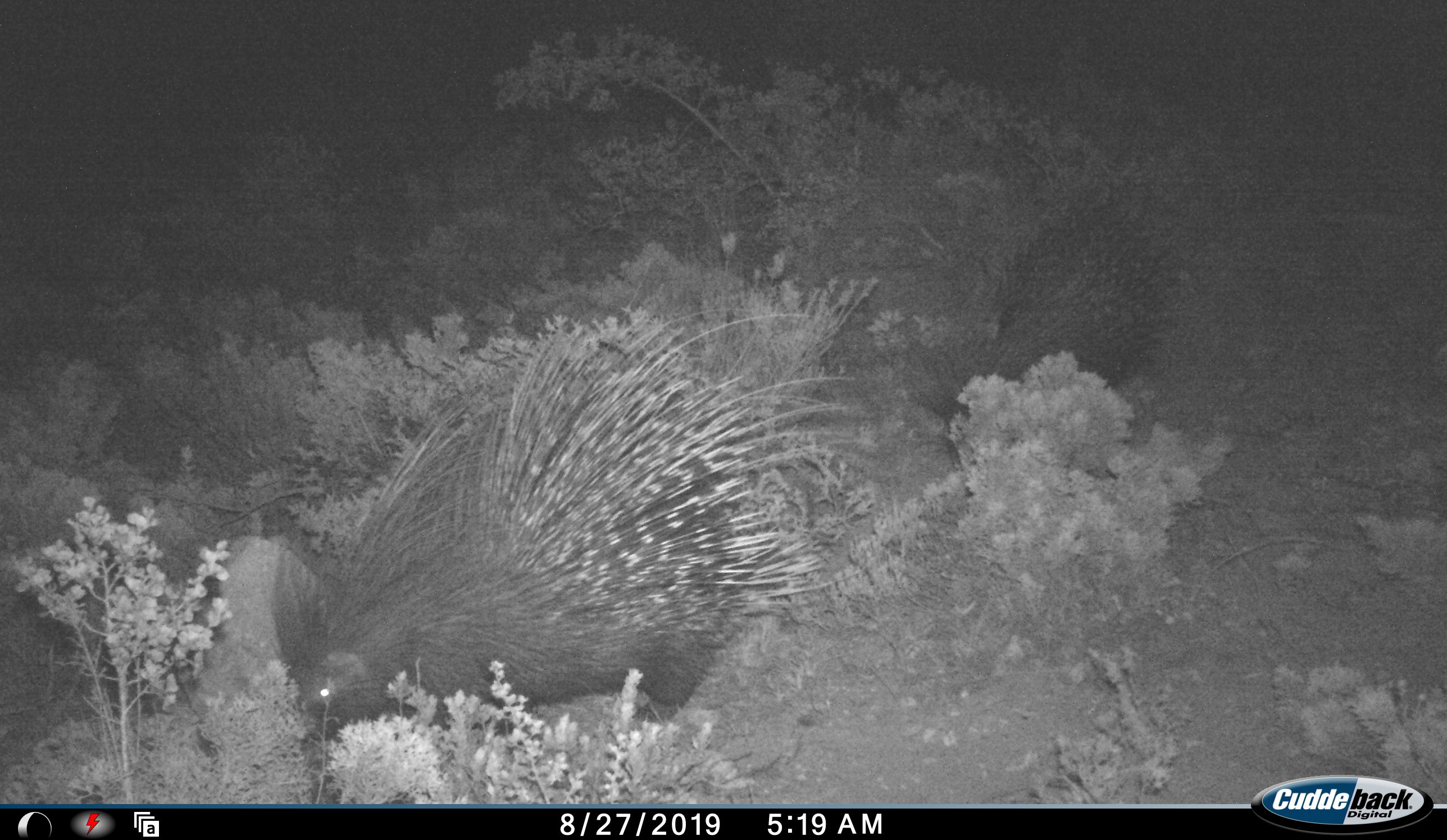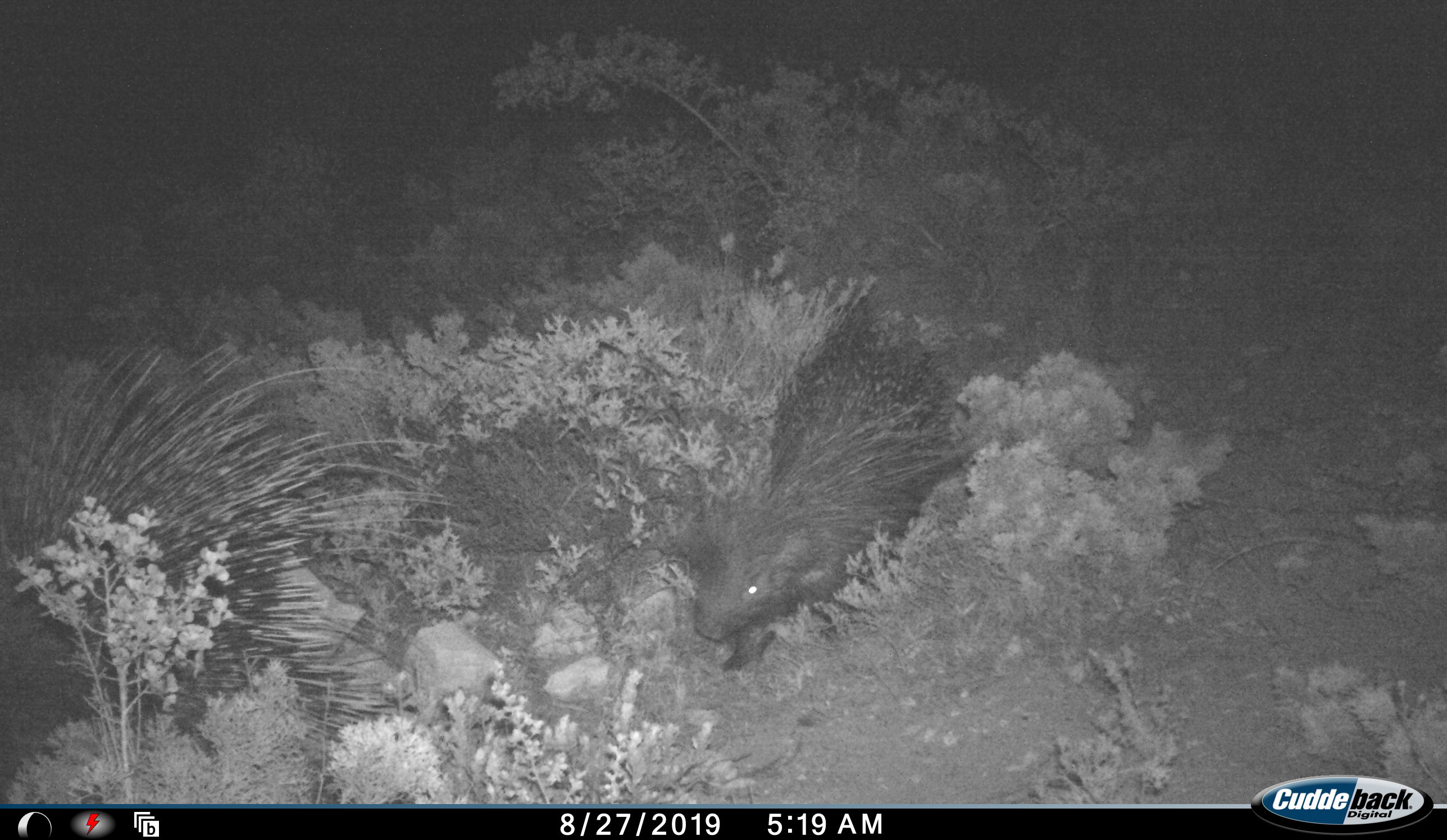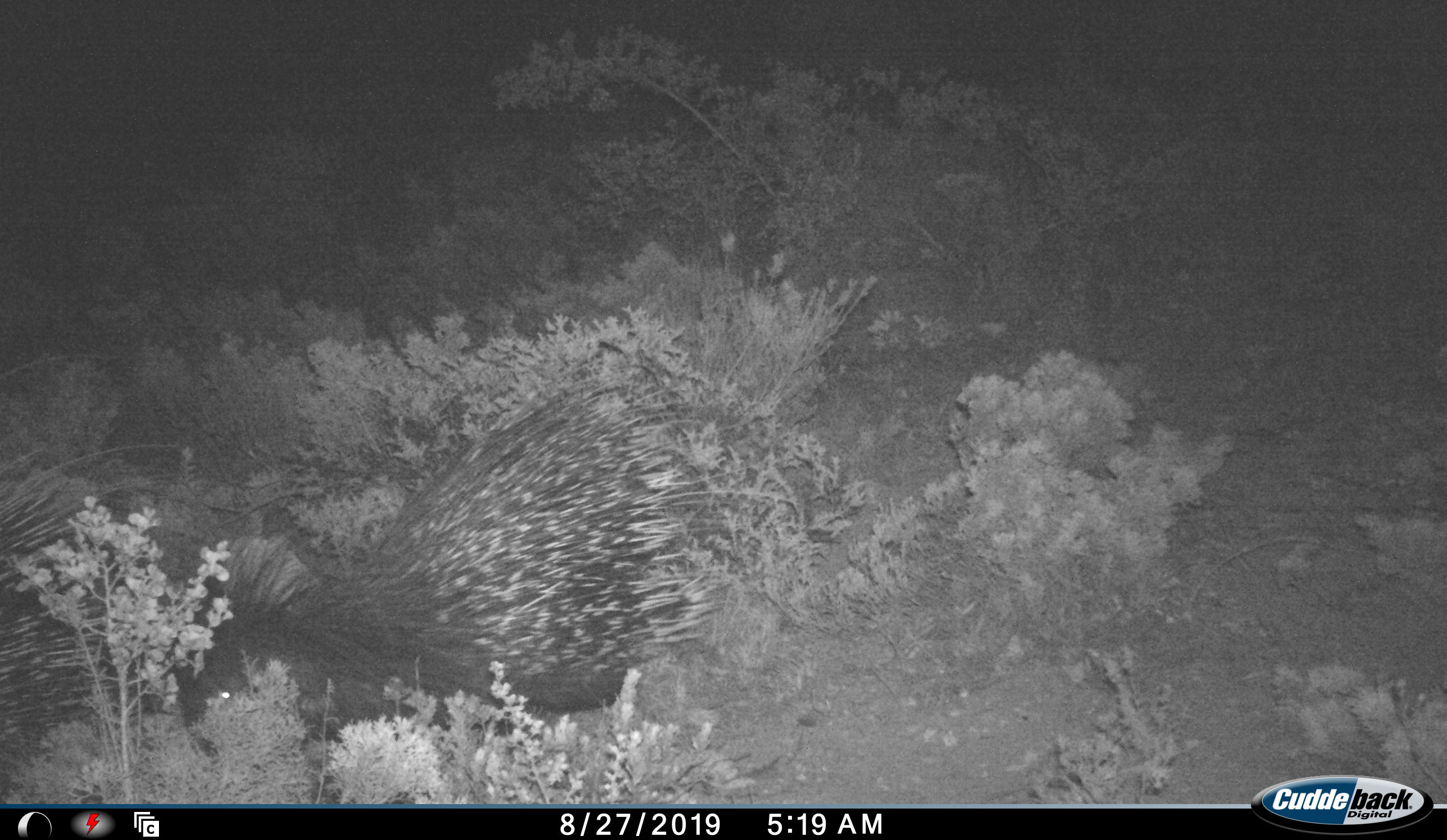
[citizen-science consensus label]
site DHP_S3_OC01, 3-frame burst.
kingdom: Animalia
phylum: Chordata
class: Mammalia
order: Rodentia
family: Hystricidae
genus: Hystrix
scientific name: Hystrix cristata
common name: crested porcupine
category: porcupine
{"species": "porcupine (crested porcupine) (Hystrix cristata)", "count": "2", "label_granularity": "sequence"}